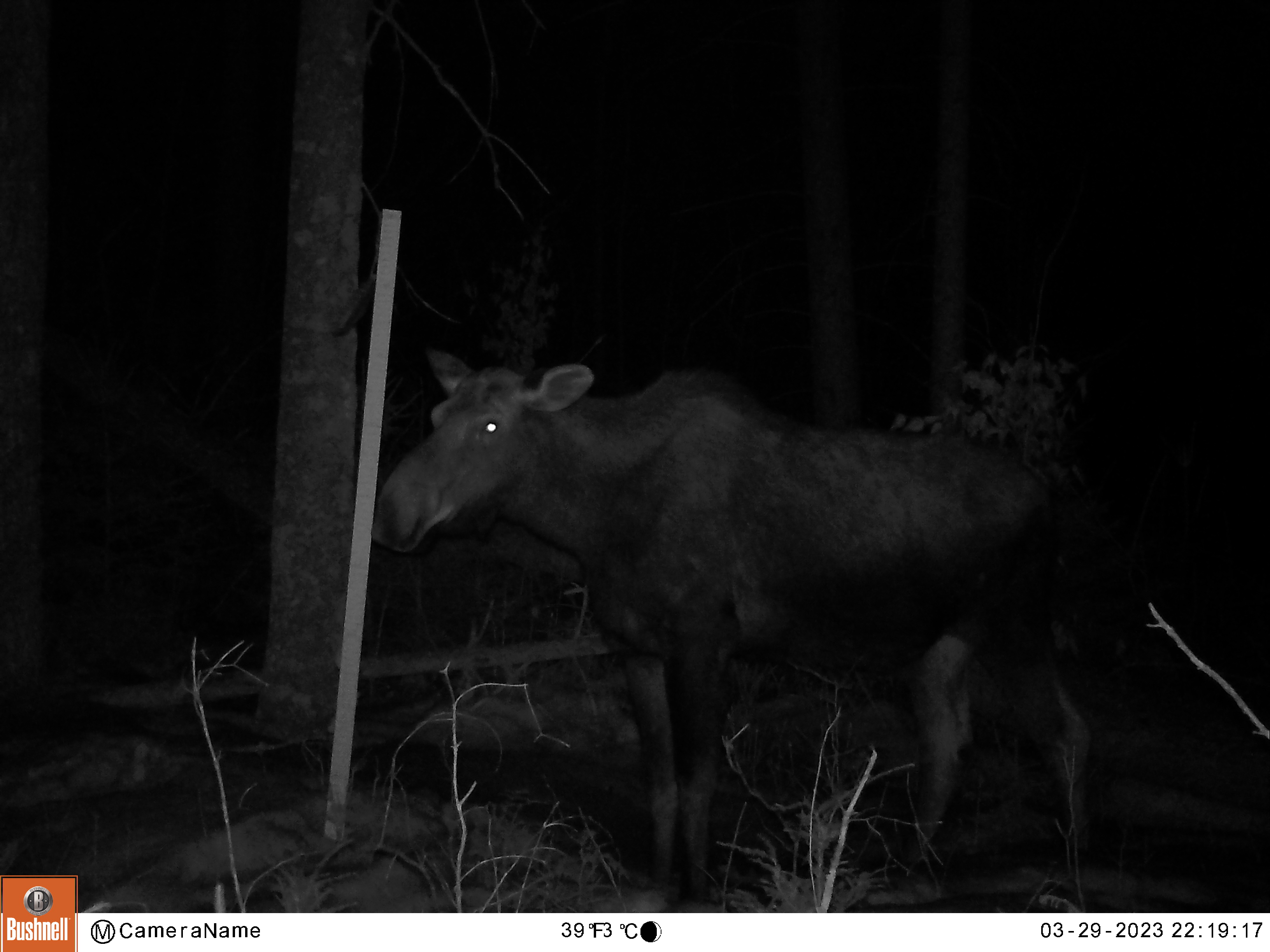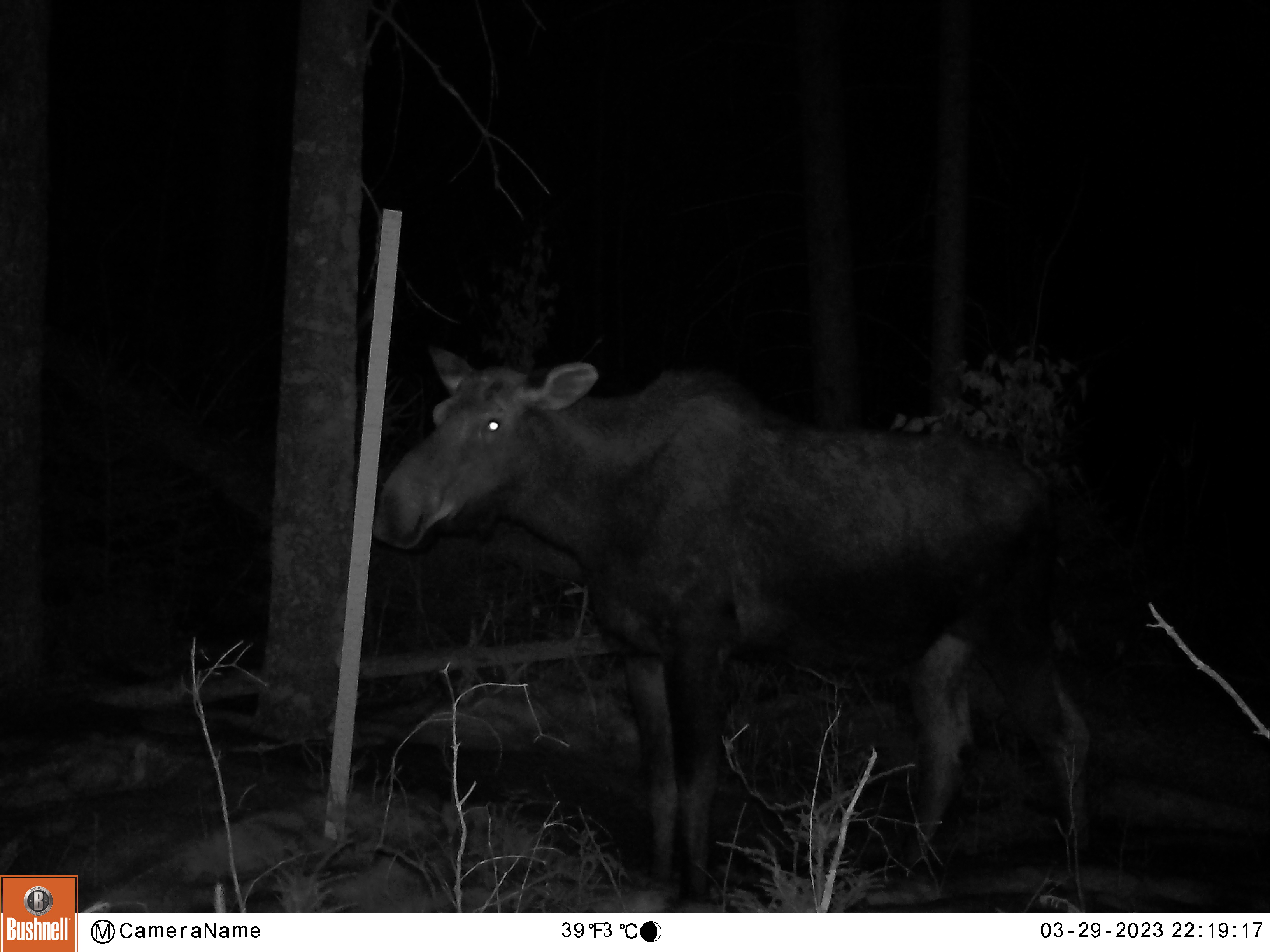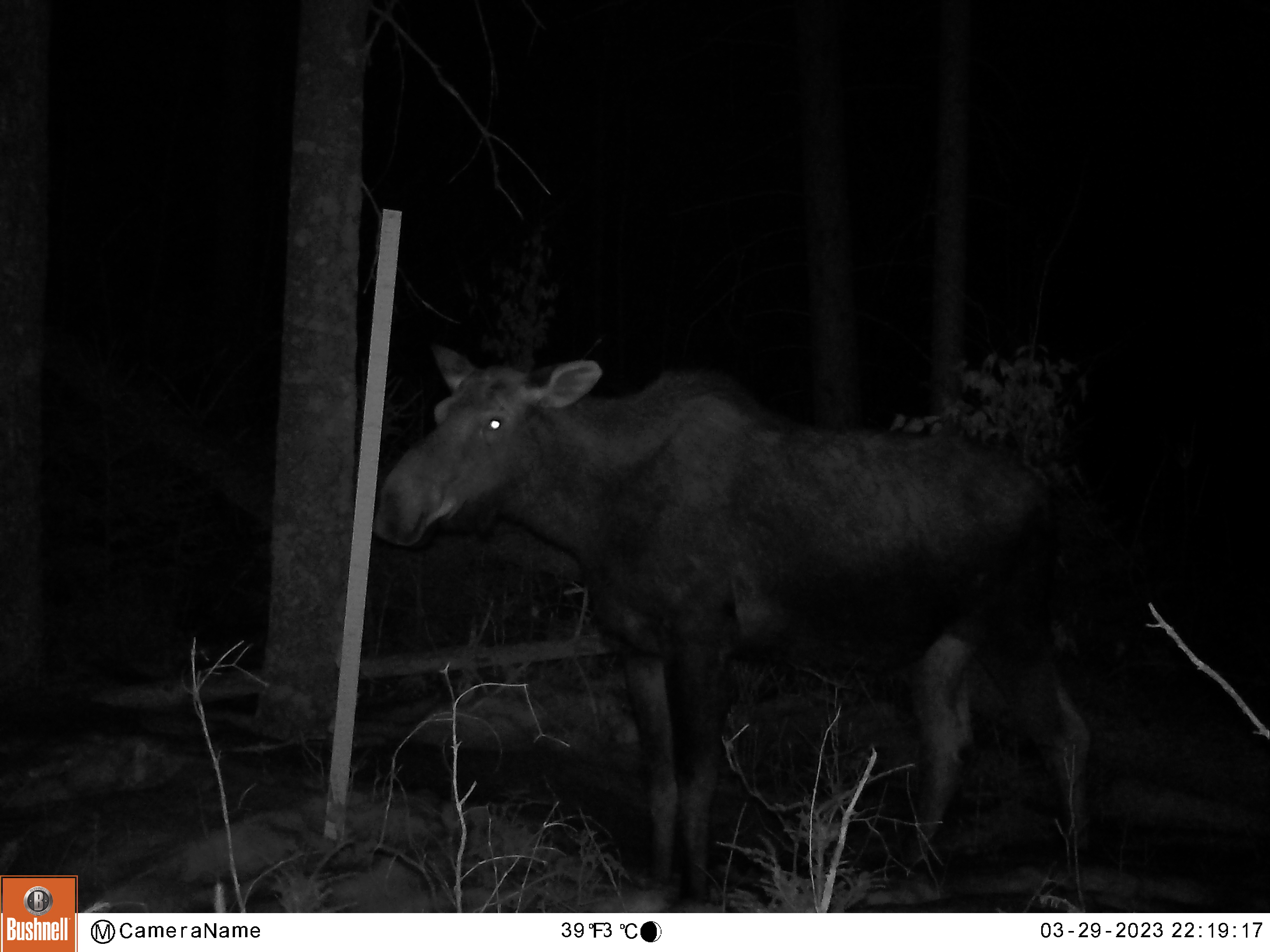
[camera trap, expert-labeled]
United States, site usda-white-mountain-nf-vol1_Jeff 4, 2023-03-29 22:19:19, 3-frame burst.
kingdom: Animalia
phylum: Chordata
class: Mammalia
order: Artiodactyla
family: Cervidae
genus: Alces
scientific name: Alces alces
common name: moose